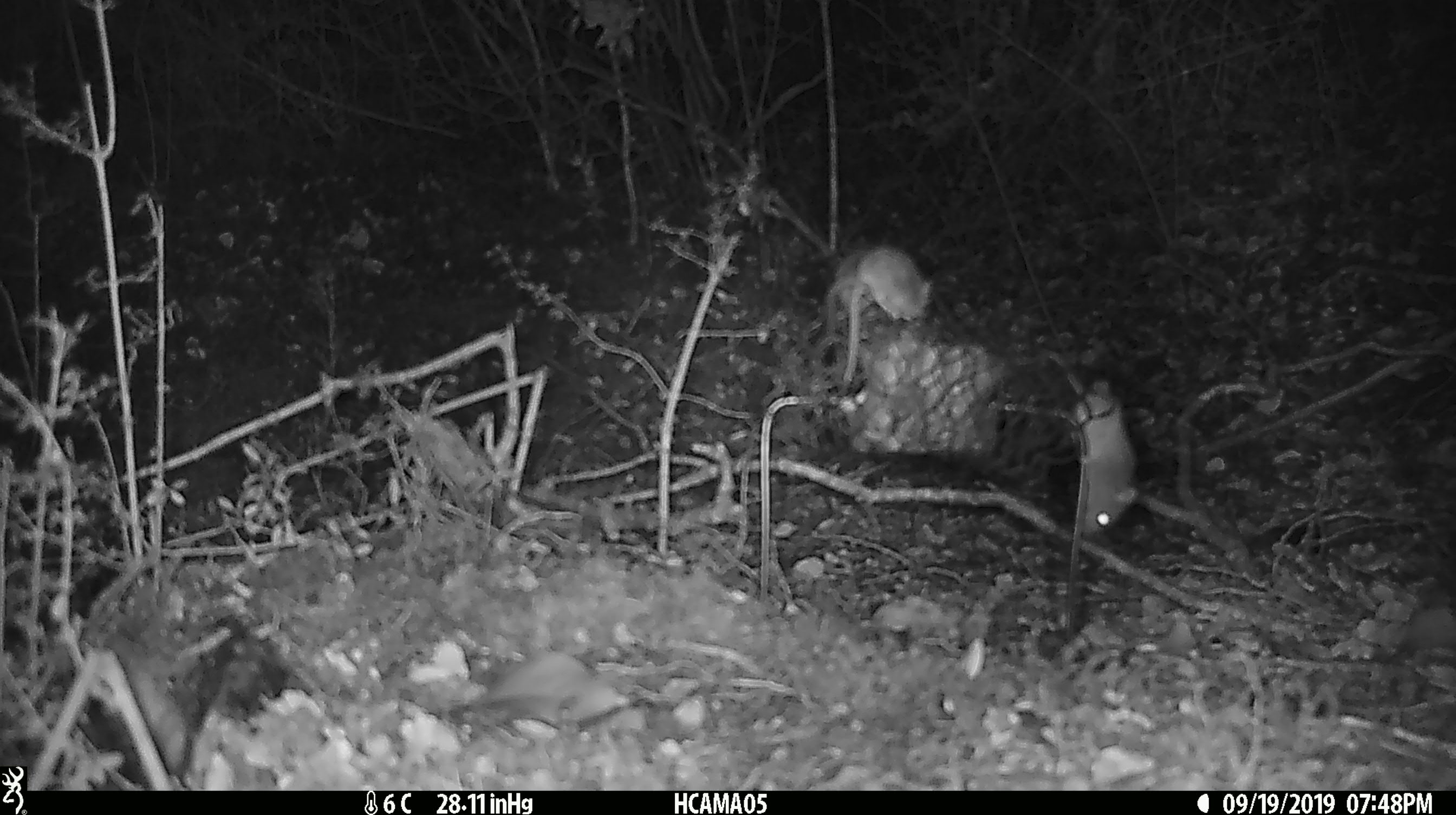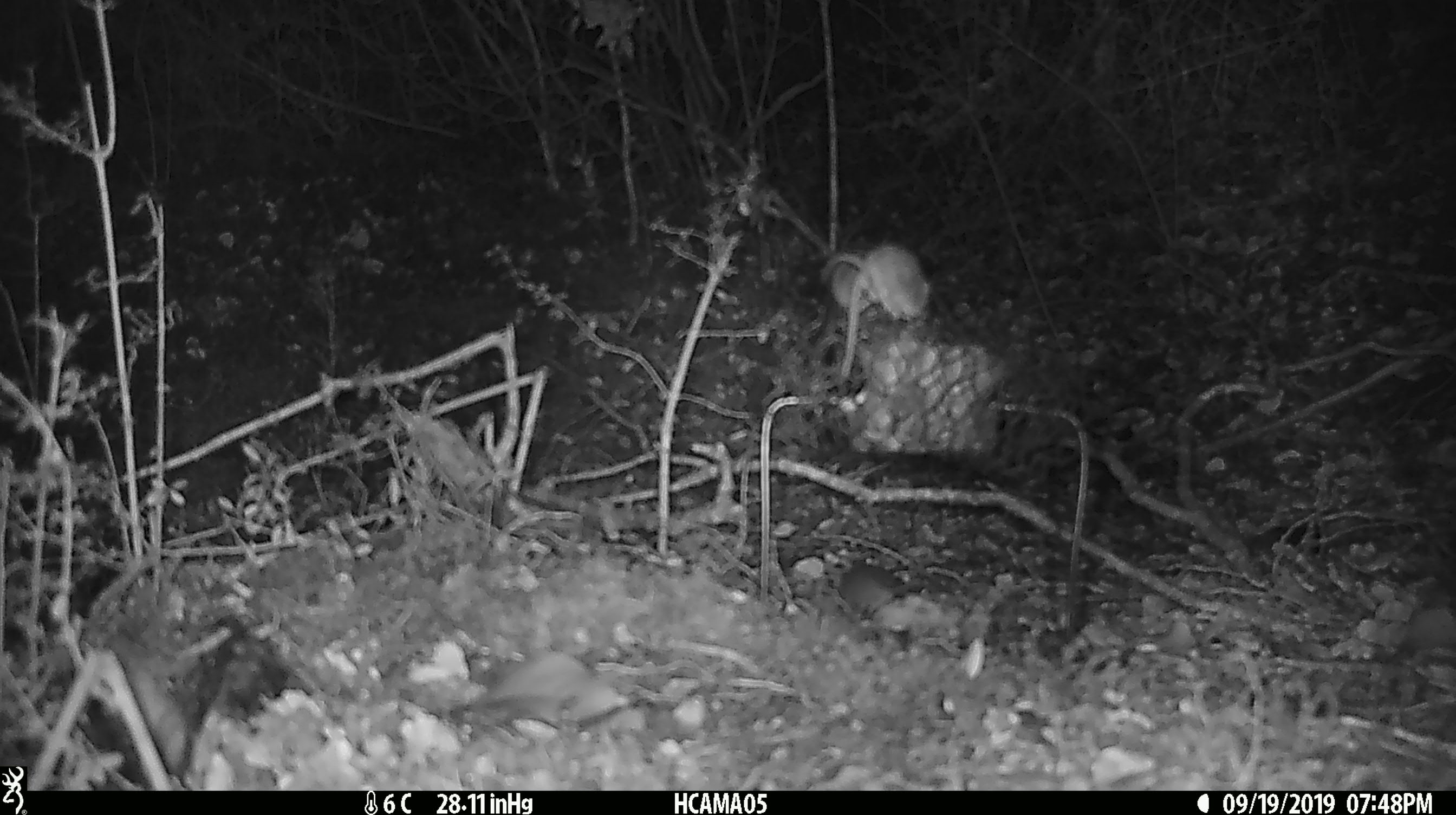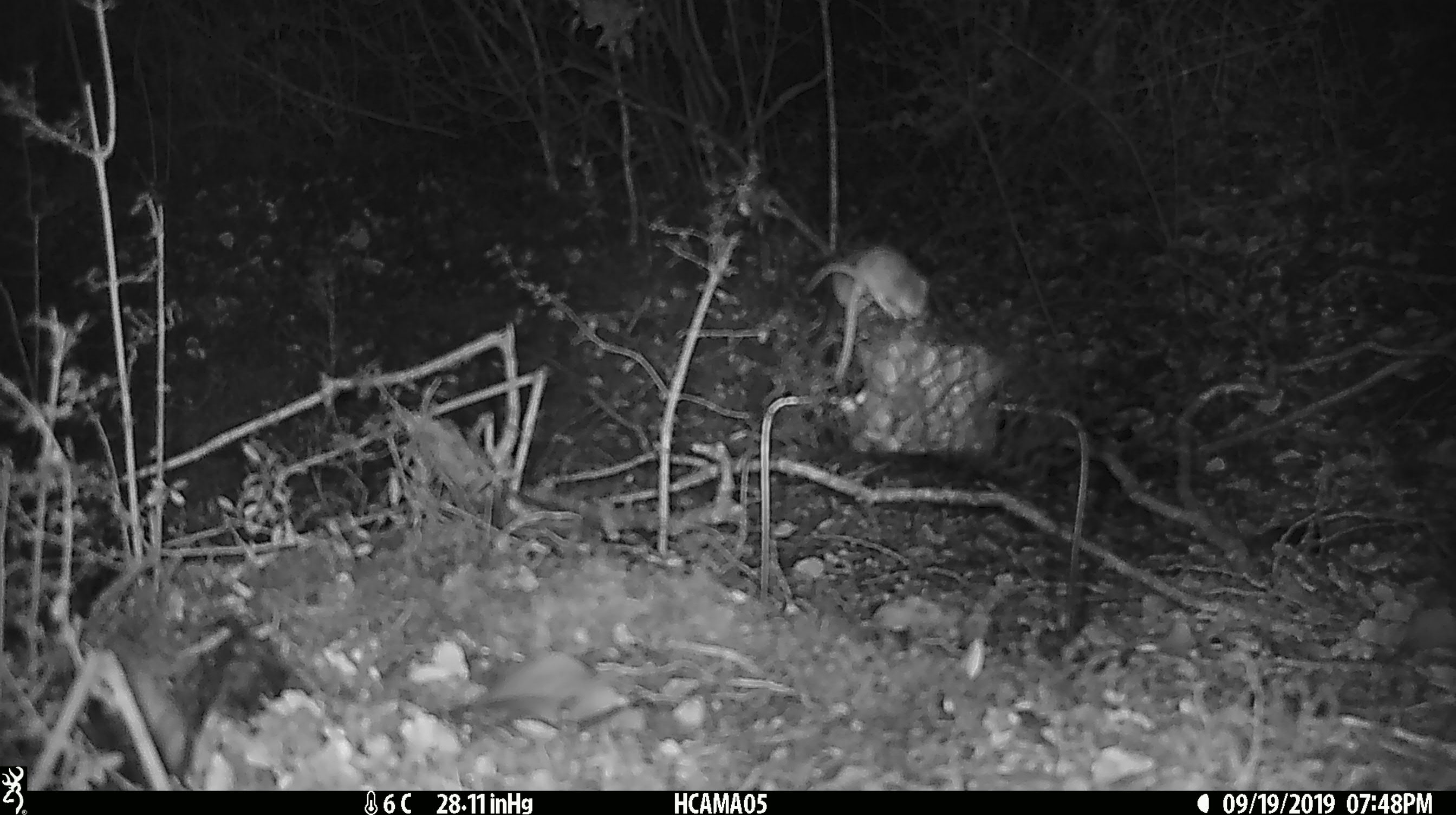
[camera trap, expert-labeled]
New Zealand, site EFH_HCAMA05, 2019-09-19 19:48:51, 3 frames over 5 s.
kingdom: Animalia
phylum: Chordata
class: Mammalia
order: Rodentia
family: Muridae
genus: Mus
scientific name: Mus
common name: mouse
Mouse (Mus).